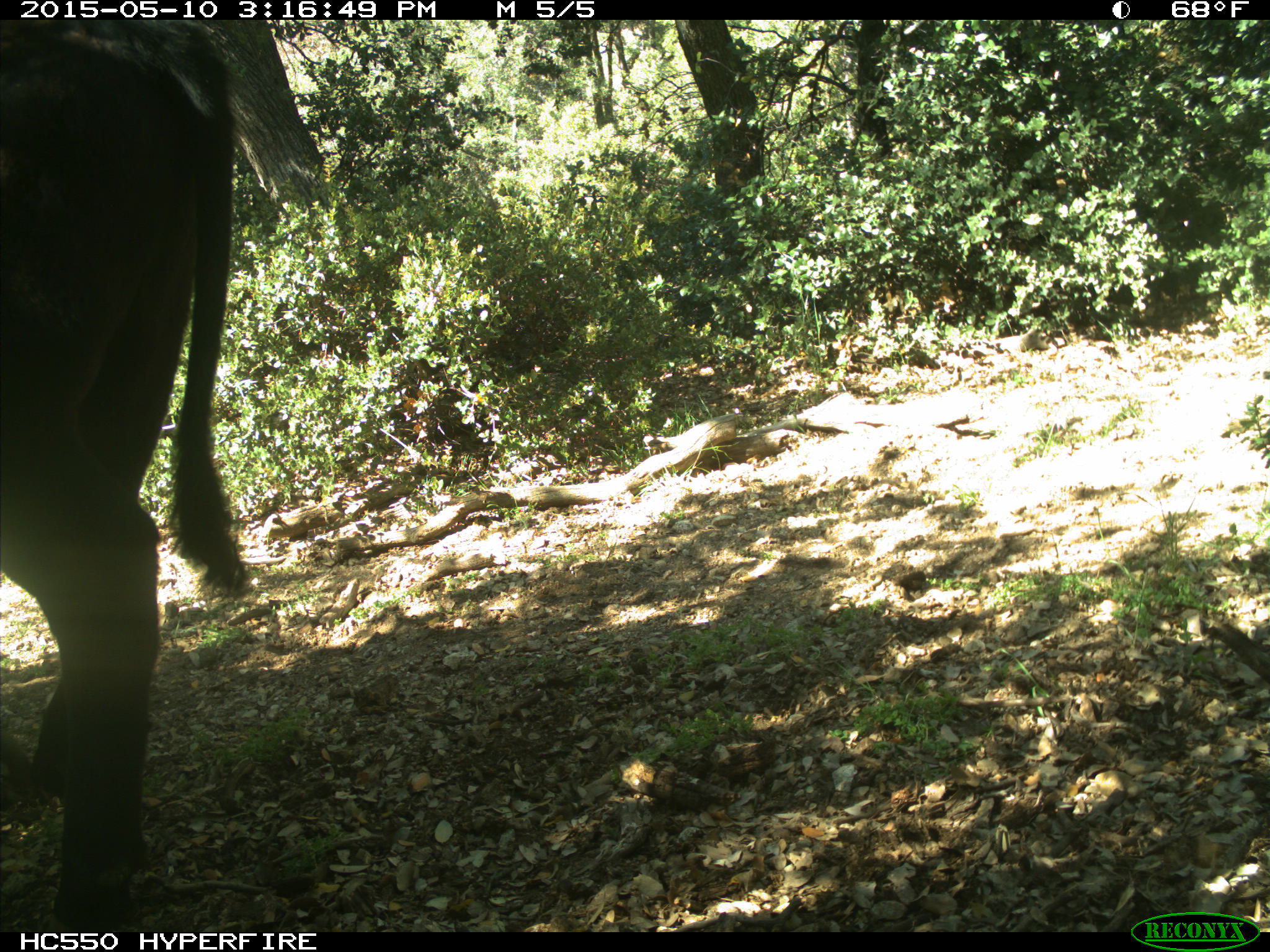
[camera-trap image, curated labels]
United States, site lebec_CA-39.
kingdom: Animalia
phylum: Chordata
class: Mammalia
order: Artiodactyla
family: Bovidae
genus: Bos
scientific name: Bos taurus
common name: domestic cow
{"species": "Bos taurus (domestic cow)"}